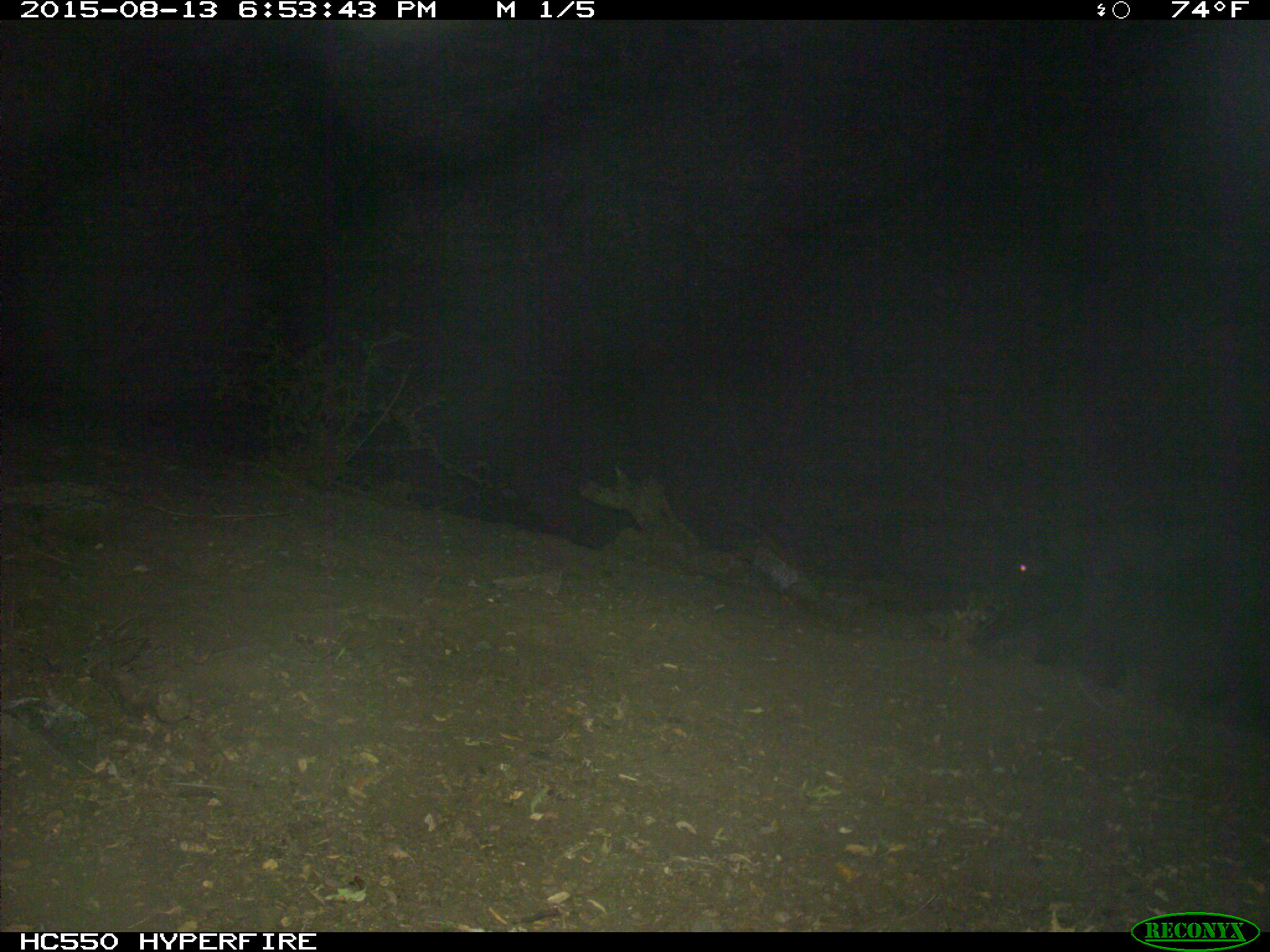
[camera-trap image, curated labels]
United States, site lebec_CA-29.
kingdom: Animalia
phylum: Chordata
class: Mammalia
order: Artiodactyla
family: Suidae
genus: Sus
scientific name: Sus scrofa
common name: wild boar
Sus scrofa (wild boar).